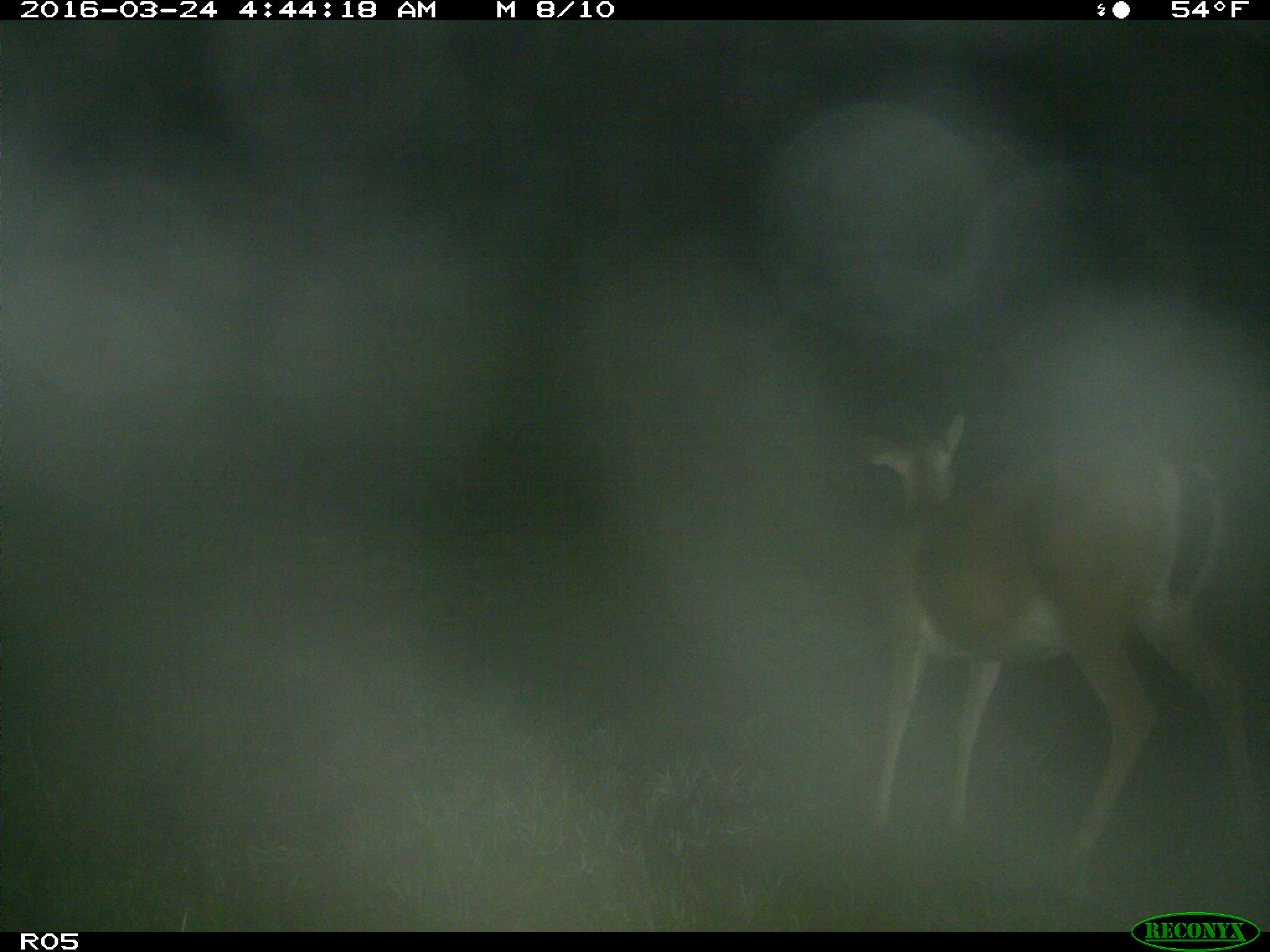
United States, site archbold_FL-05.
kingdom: Animalia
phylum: Chordata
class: Mammalia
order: Artiodactyla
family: Cervidae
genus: Odocoileus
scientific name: Odocoileus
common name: deer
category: unidentified deer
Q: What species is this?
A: Unidentified deer (deer) (Odocoileus).